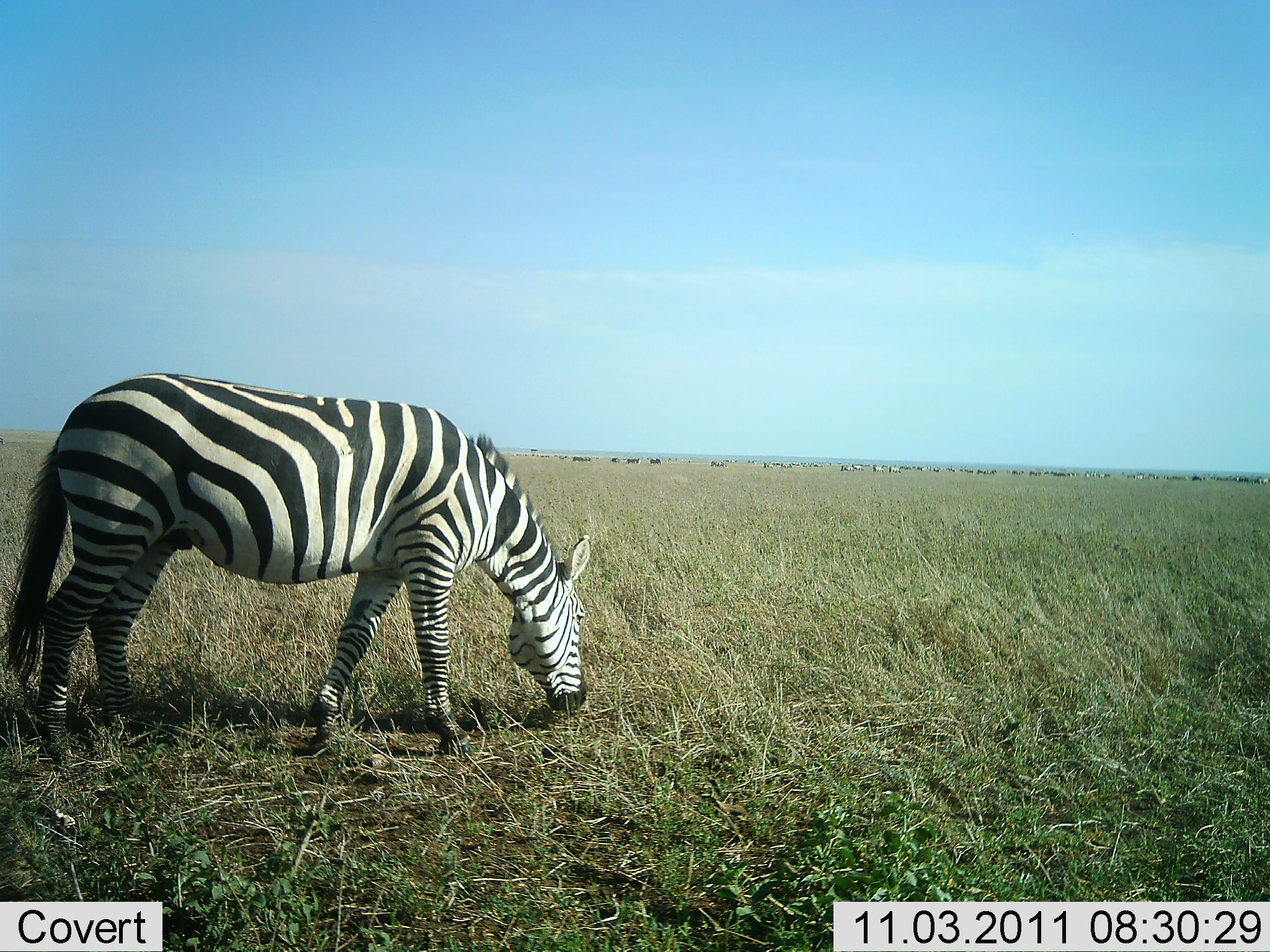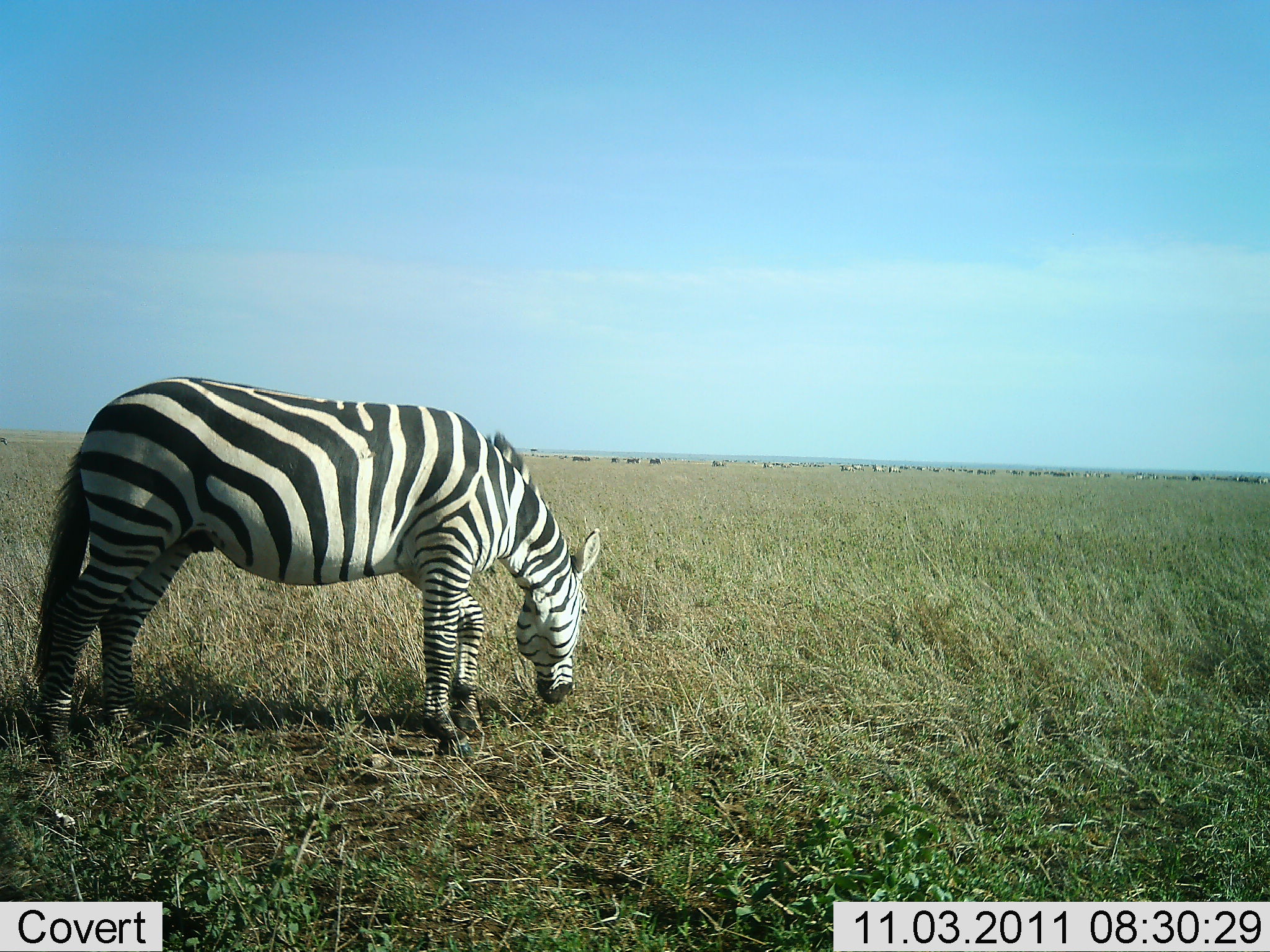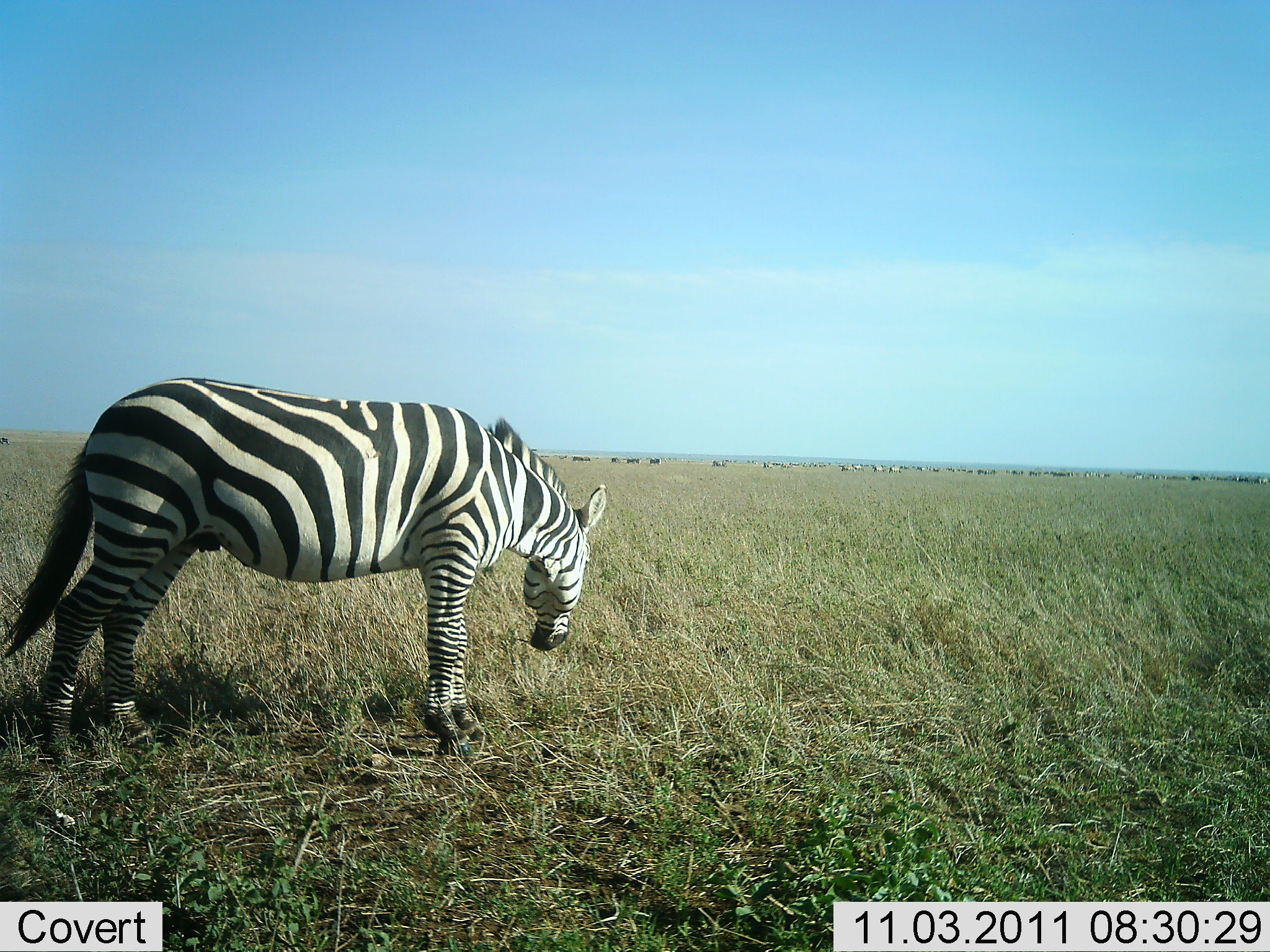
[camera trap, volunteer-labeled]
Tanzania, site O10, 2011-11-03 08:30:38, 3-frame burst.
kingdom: Animalia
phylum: Chordata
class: Mammalia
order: Perissodactyla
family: Equidae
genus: Equus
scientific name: Equus quagga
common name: plains zebra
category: zebra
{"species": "zebra (plains zebra) (Equus quagga)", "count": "1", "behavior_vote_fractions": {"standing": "27%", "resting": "0%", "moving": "7%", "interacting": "0%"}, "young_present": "0%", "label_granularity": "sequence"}